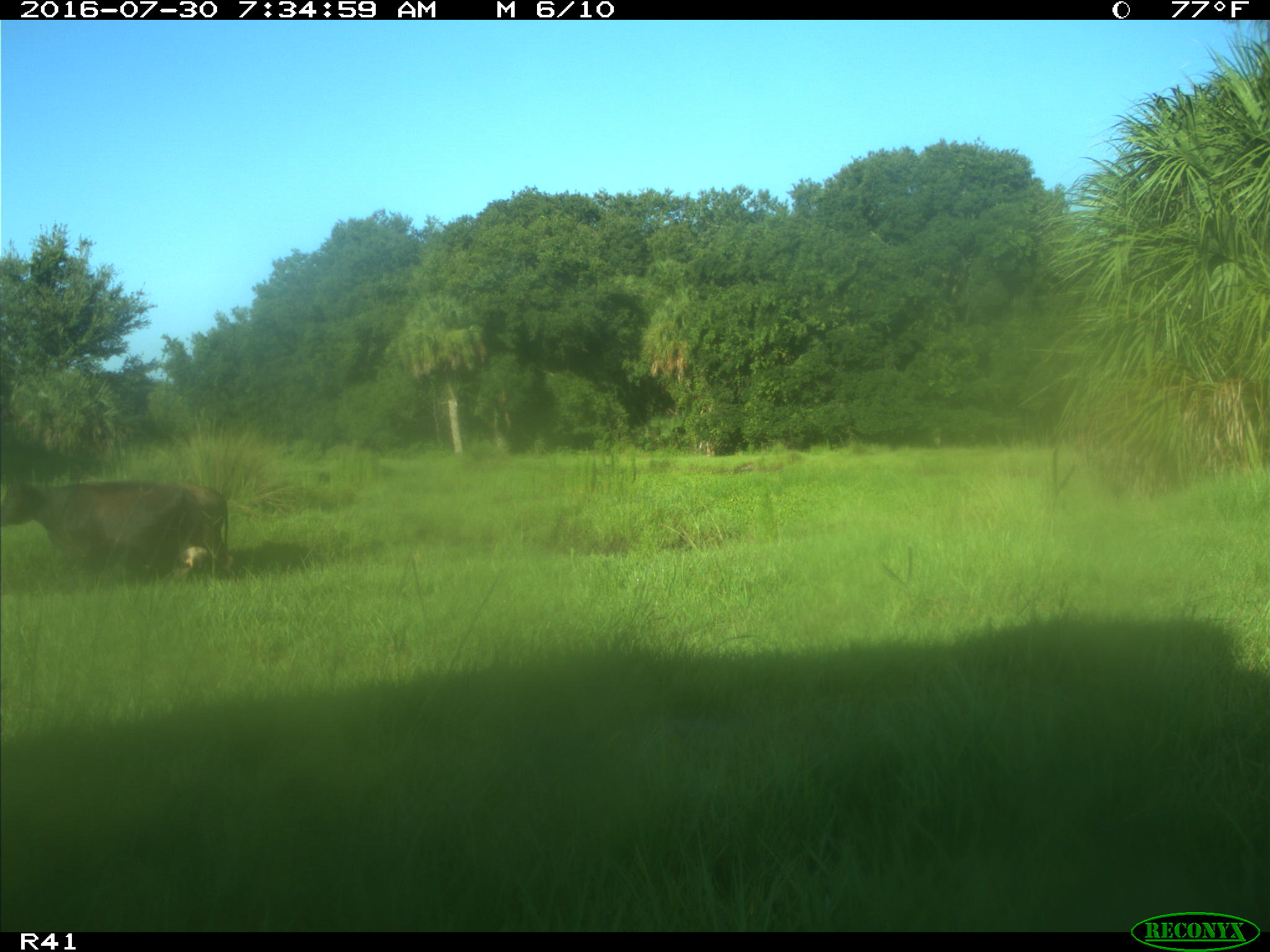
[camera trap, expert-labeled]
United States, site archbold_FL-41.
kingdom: Animalia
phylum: Chordata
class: Mammalia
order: Artiodactyla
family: Bovidae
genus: Bos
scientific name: Bos taurus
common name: domestic cow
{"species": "Bos taurus (domestic cow)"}